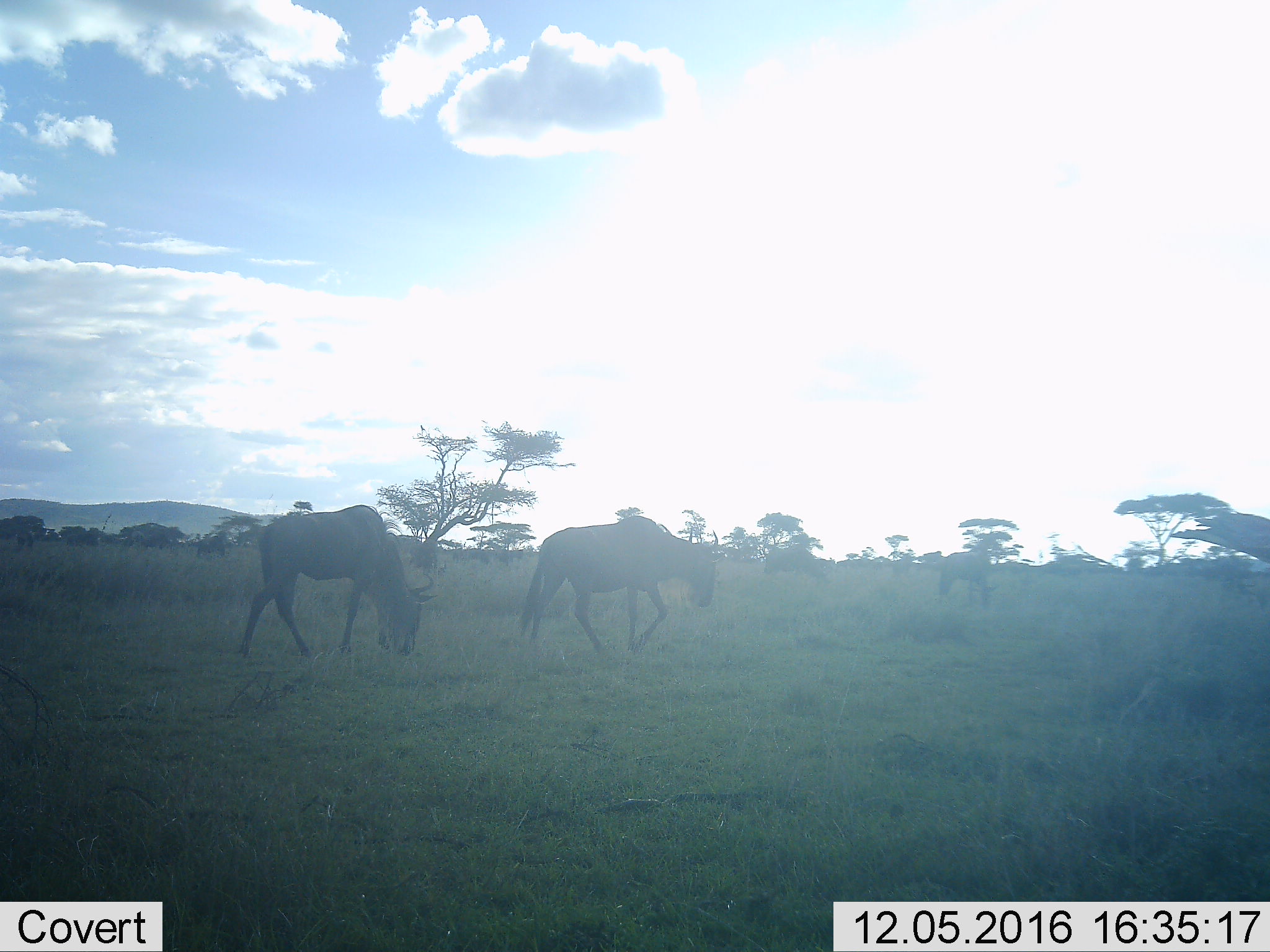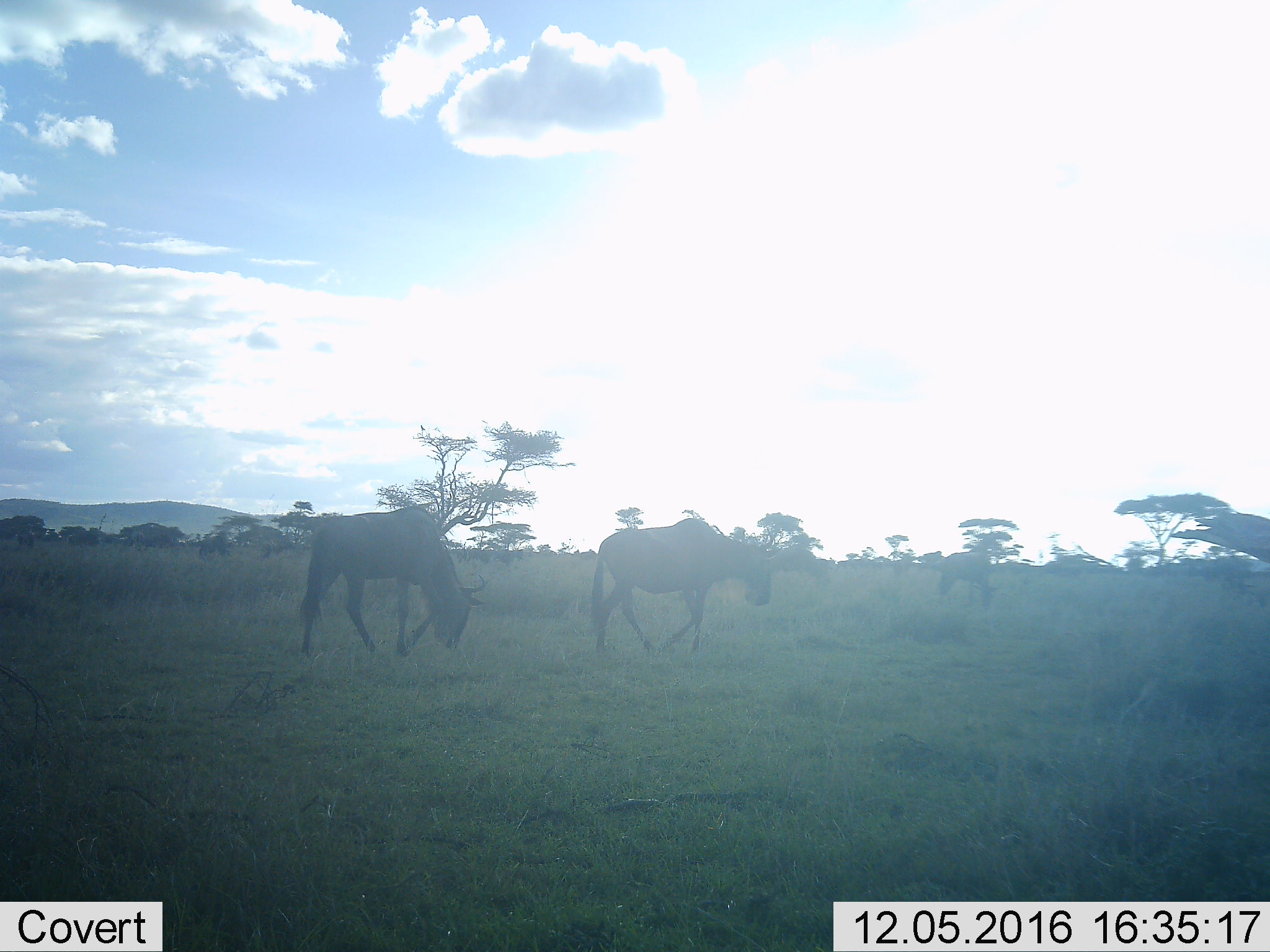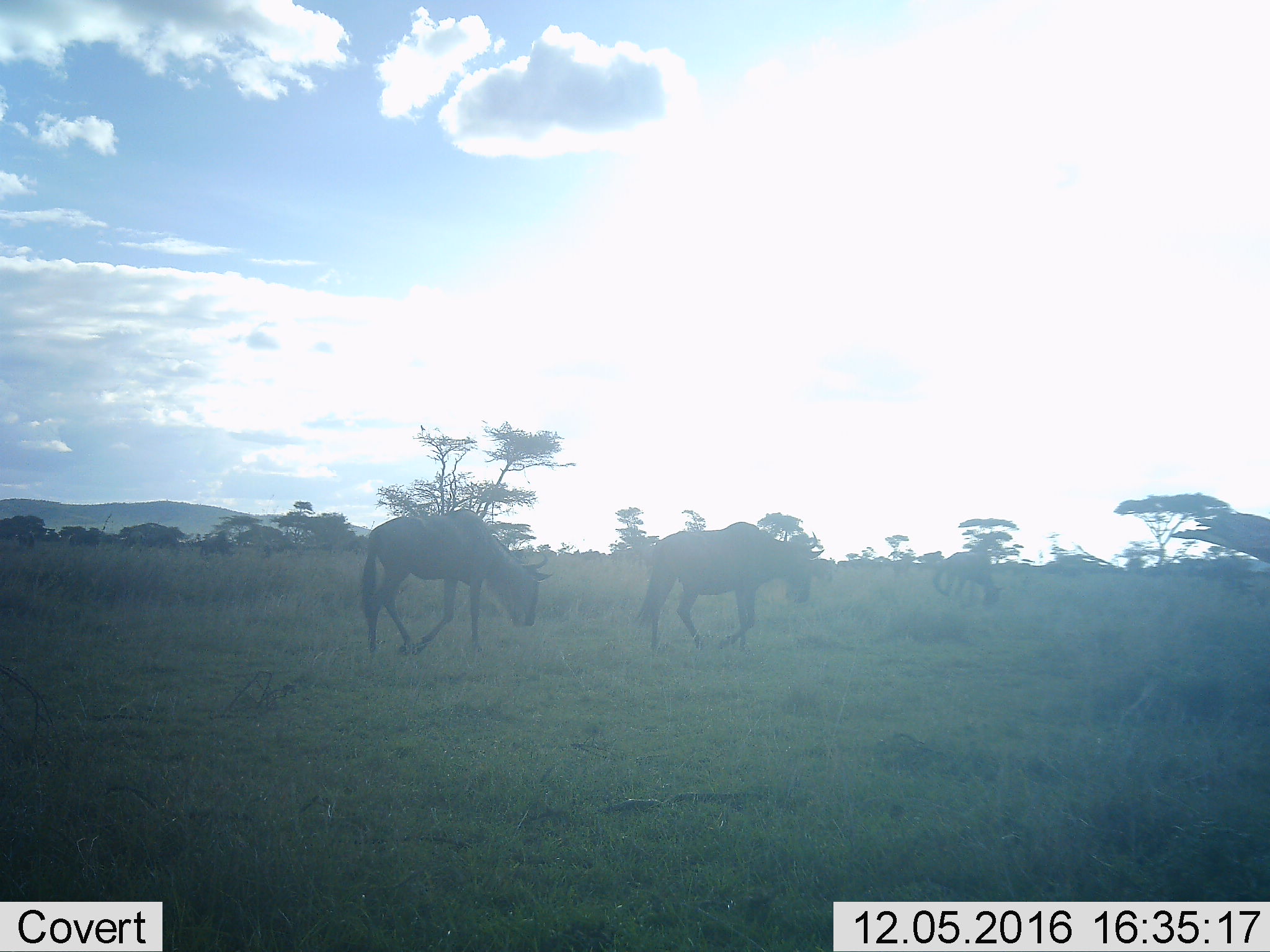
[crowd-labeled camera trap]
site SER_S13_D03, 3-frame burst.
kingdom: Animalia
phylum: Chordata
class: Mammalia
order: Artiodactyla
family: Bovidae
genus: Connochaetes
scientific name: Connochaetes taurinus taurinus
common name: blue wildebeest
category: wildebeestblue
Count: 10.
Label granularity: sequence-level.